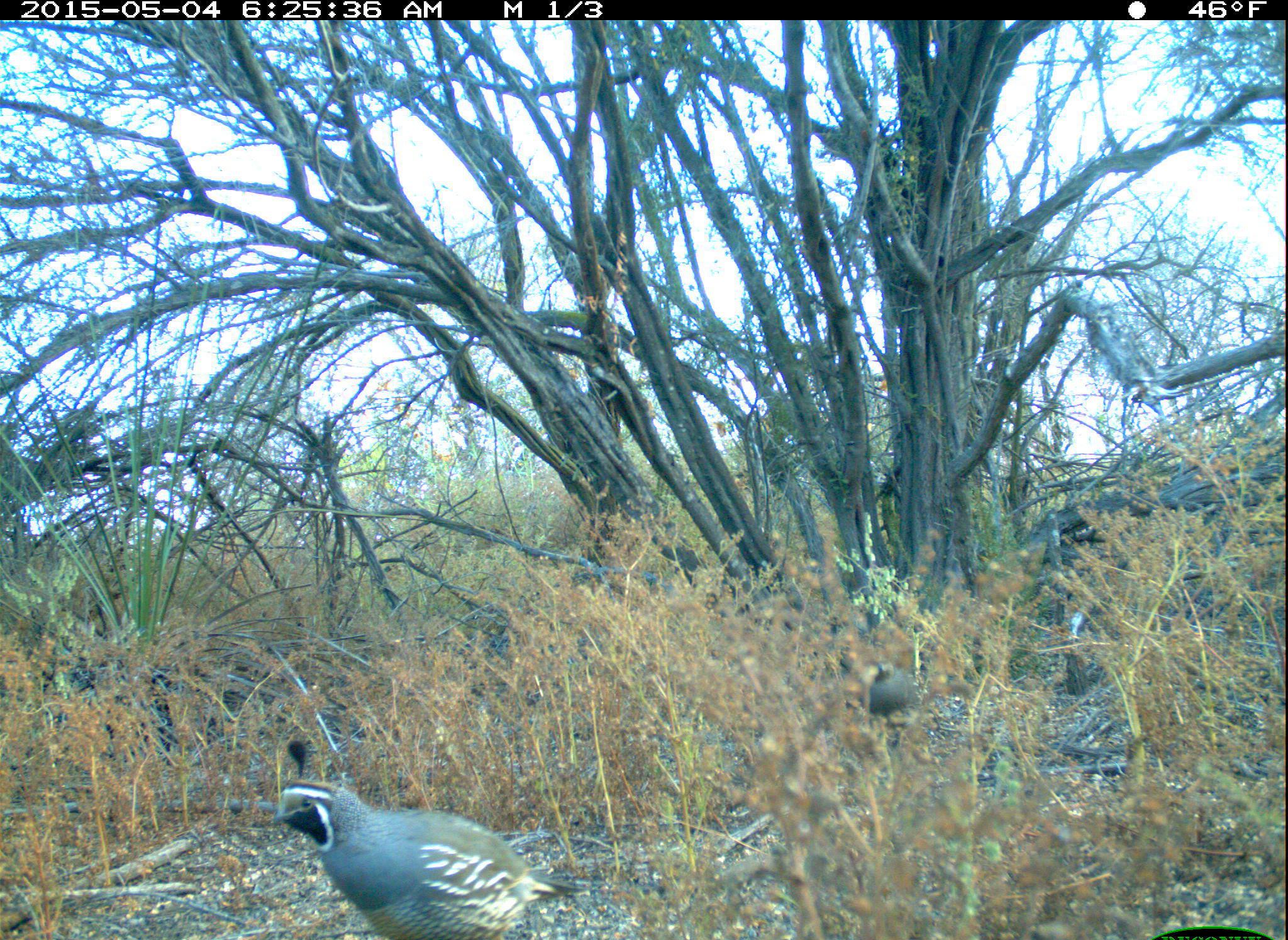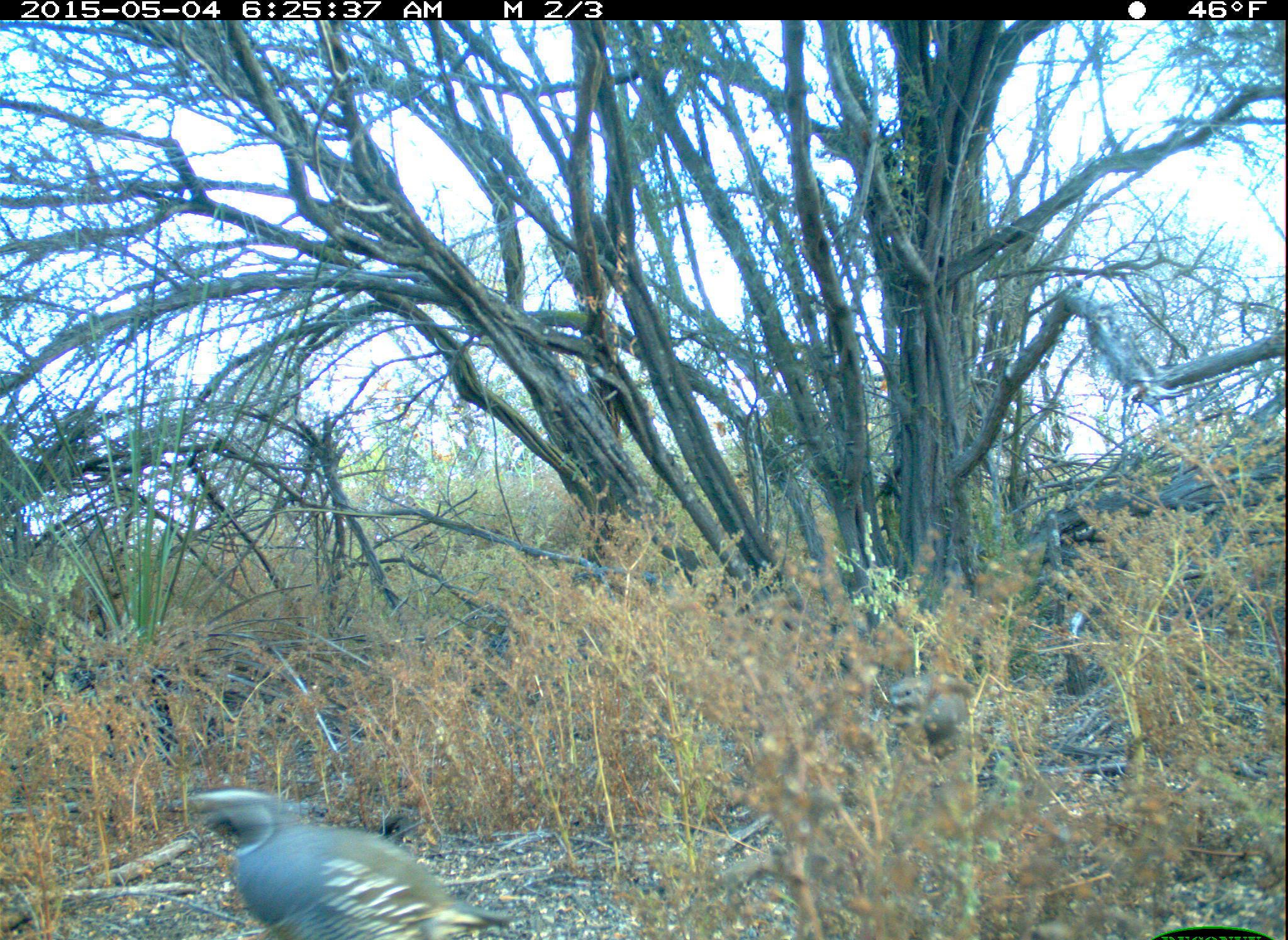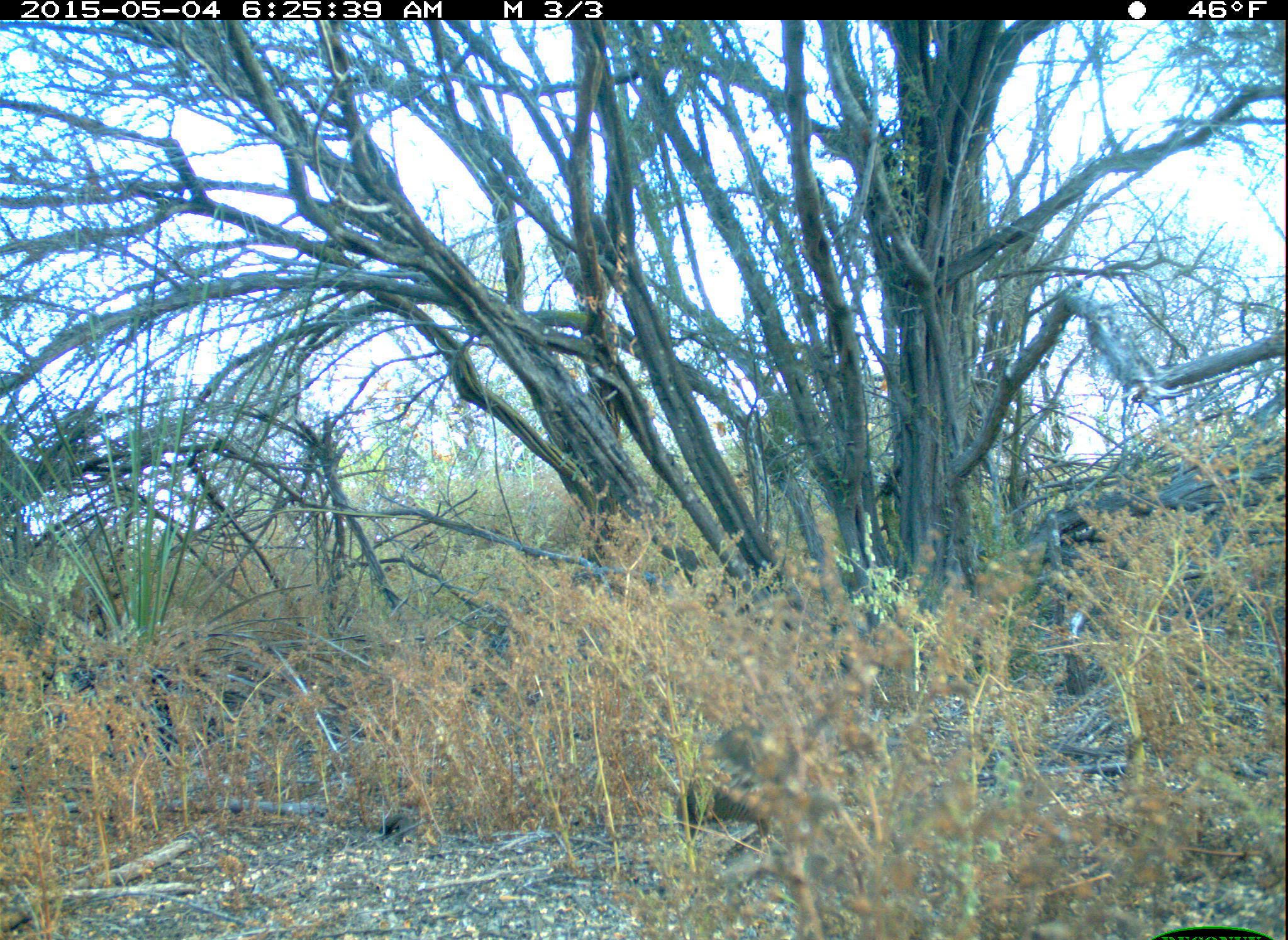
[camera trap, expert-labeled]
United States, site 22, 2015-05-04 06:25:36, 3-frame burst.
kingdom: Animalia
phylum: Chordata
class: Aves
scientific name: Aves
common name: bird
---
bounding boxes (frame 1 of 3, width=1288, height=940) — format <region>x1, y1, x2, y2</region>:
bird: <region>275, 739, 588, 940</region>; <region>838, 654, 917, 729</region>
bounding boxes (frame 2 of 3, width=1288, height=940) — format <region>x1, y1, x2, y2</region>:
bird: <region>175, 788, 518, 940</region>; <region>890, 673, 973, 748</region>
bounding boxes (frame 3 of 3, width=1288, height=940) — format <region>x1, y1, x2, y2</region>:
bird: <region>679, 722, 802, 859</region>